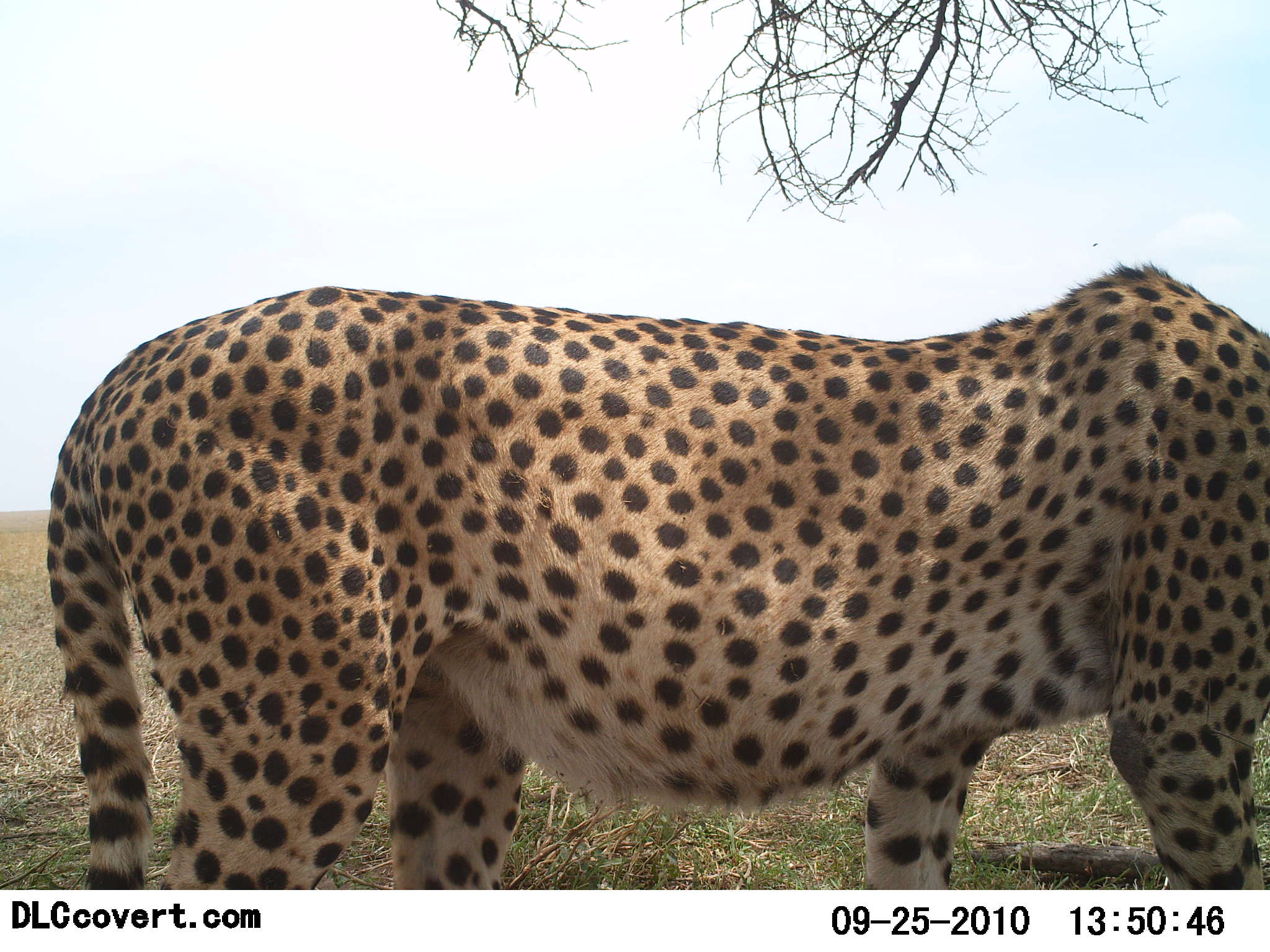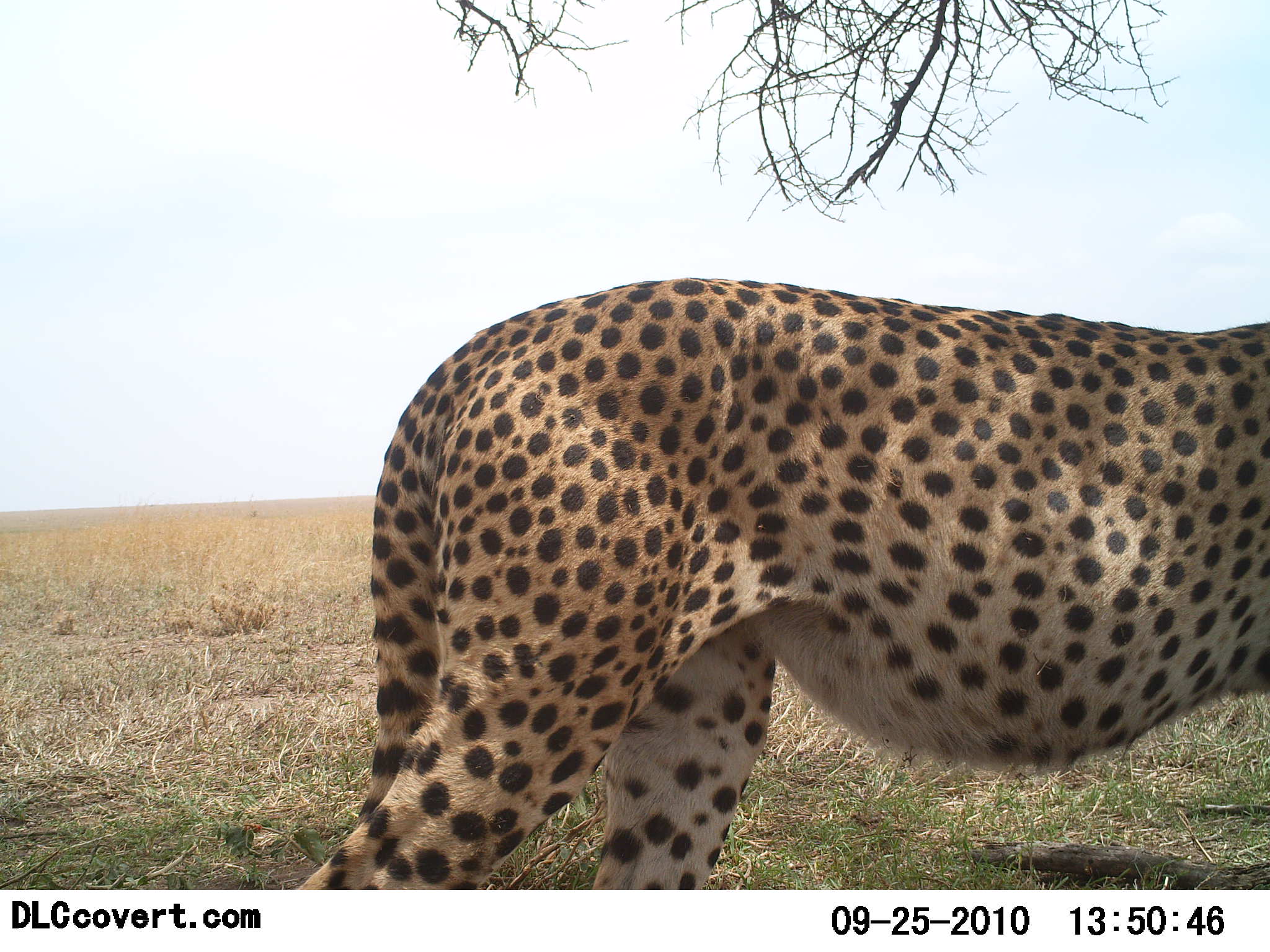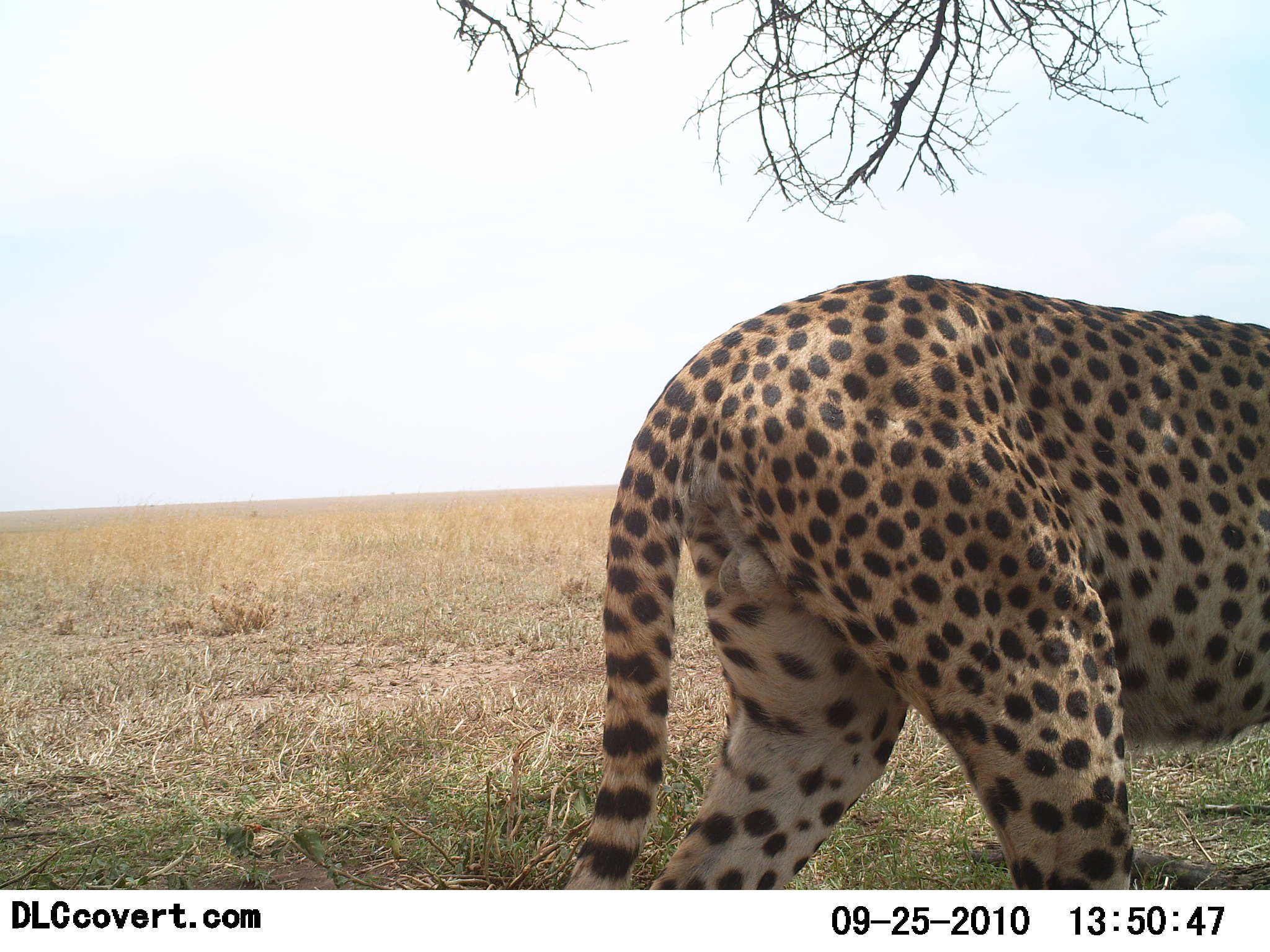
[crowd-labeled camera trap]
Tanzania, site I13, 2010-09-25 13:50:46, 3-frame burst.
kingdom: Animalia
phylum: Chordata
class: Mammalia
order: Carnivora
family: Felidae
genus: Acinonyx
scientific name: Acinonyx jubatus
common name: cheetah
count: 1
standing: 5%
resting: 0%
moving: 95%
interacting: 0%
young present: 0%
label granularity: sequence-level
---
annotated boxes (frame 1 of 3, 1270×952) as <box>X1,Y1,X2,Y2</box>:
animal: <box>45,261,1270,889</box>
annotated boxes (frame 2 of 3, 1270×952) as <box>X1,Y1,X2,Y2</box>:
animal: <box>293,276,1270,891</box>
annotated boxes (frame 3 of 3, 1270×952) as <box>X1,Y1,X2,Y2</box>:
animal: <box>562,273,1270,890</box>